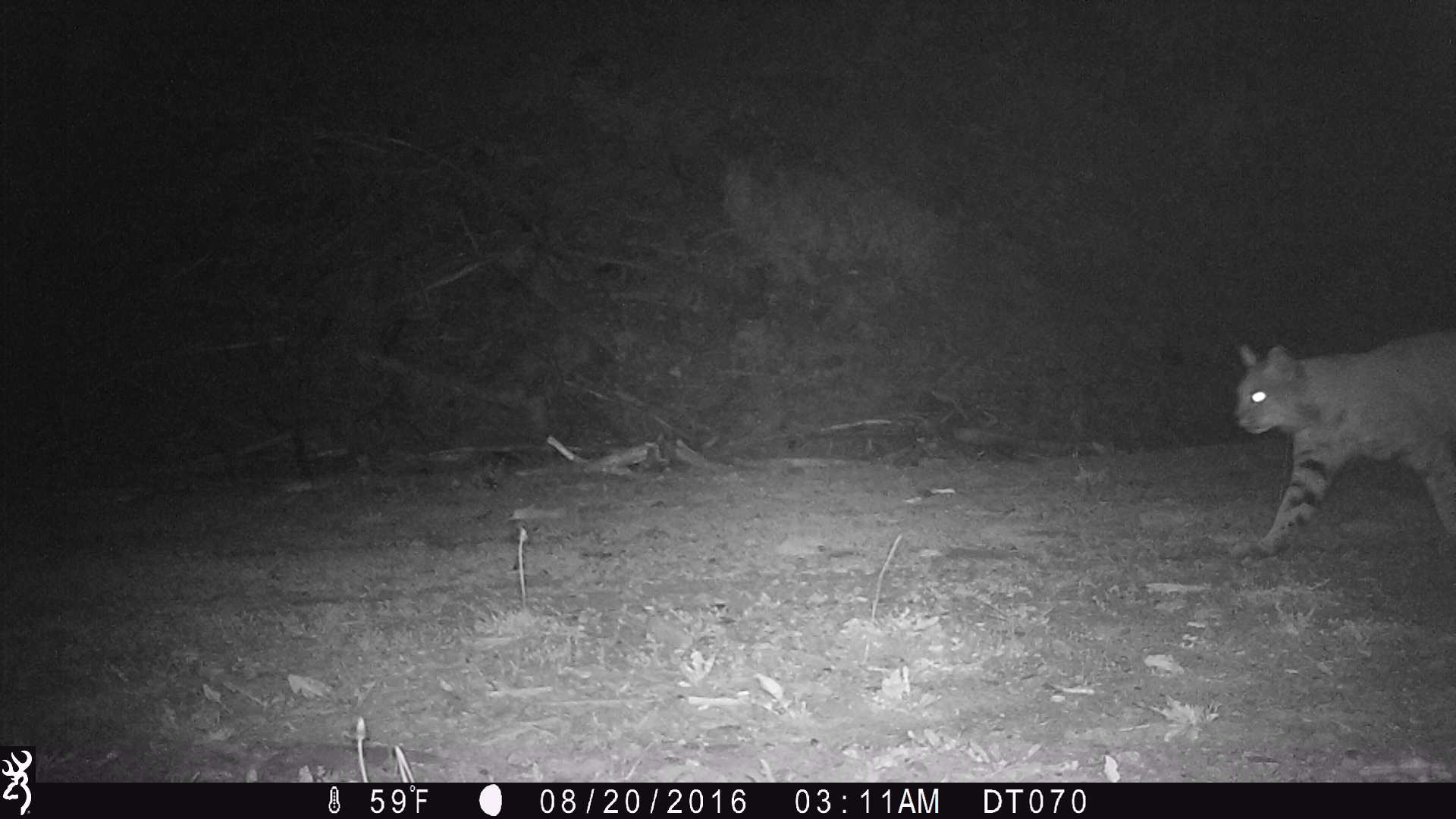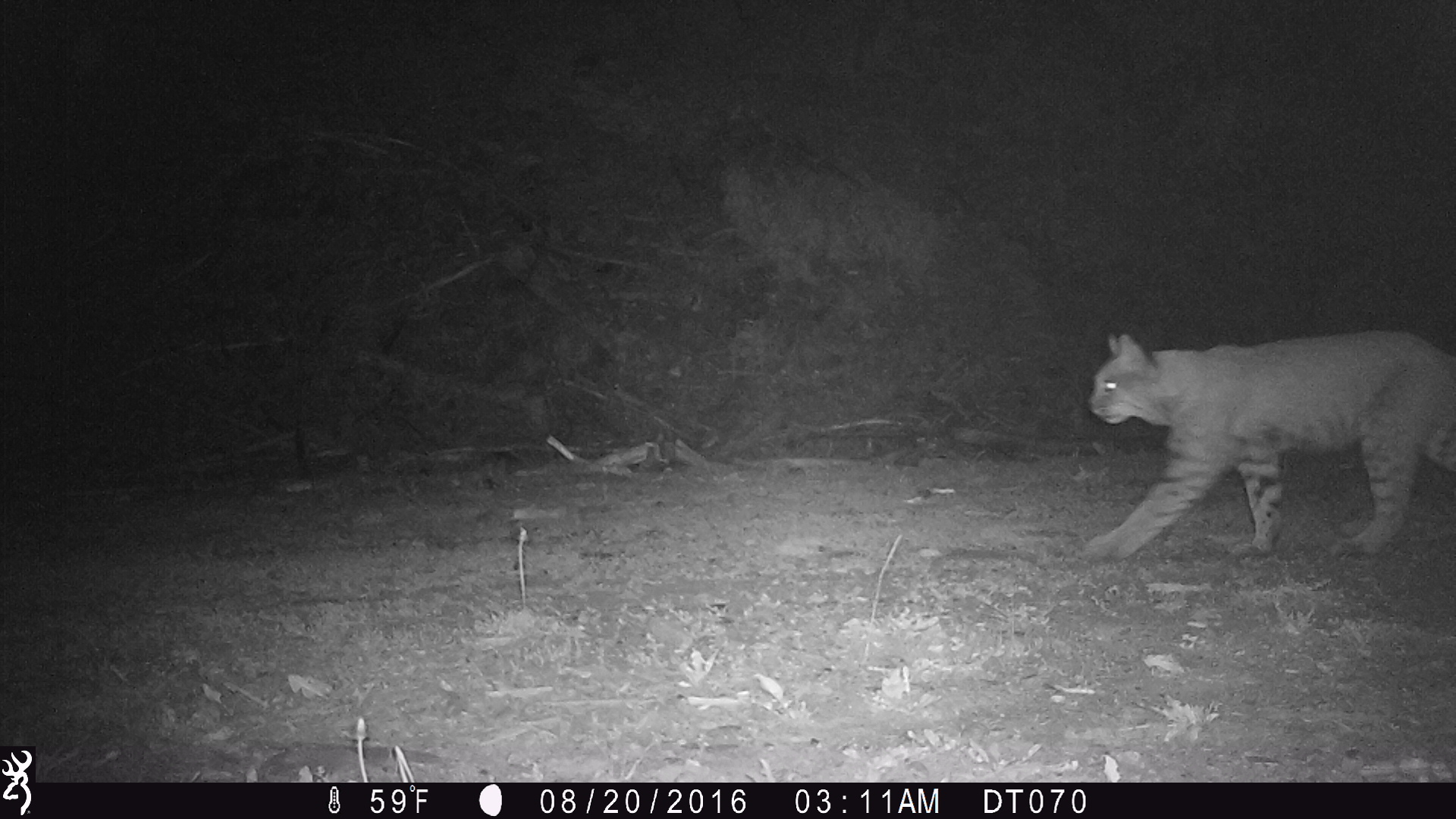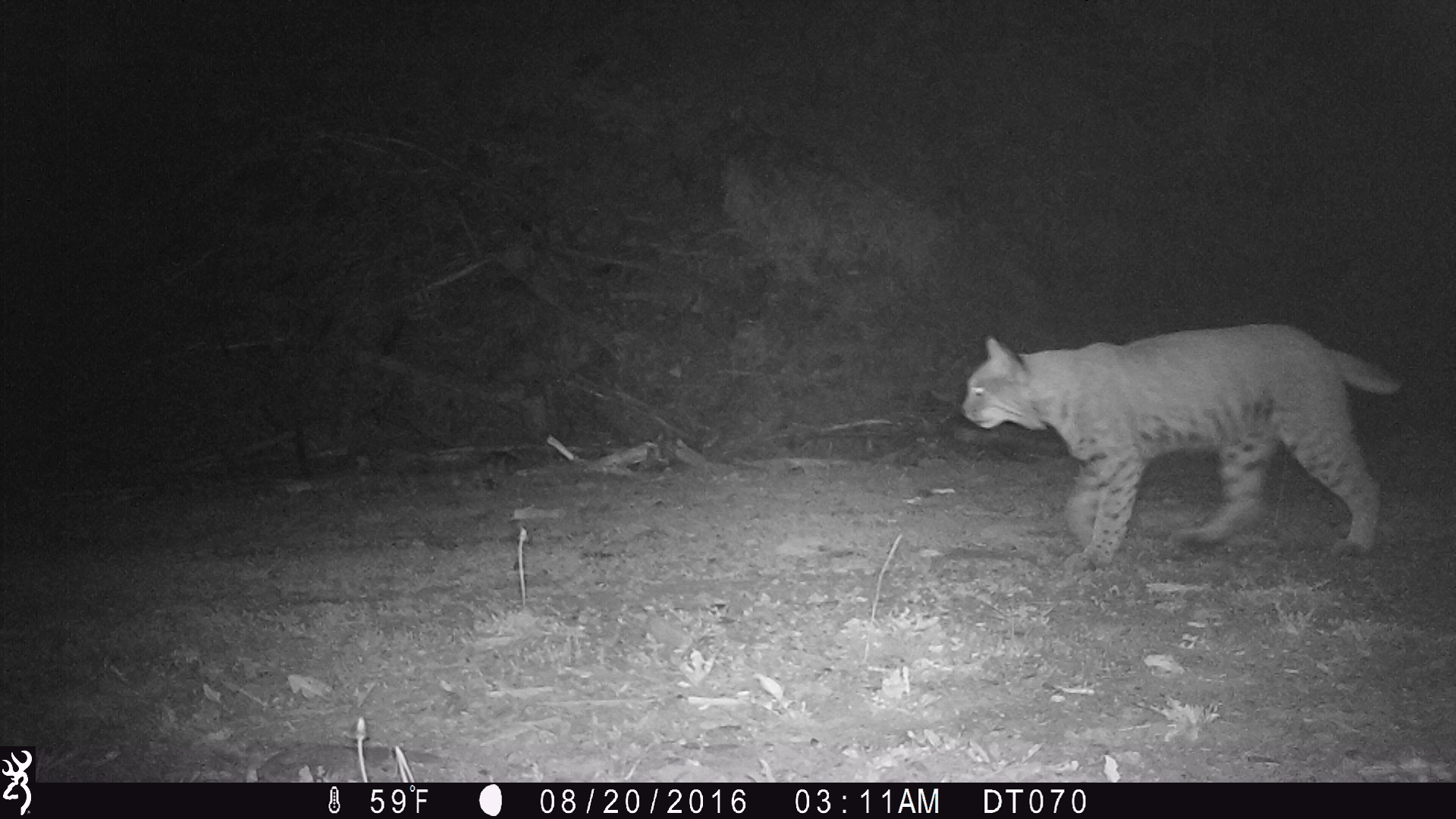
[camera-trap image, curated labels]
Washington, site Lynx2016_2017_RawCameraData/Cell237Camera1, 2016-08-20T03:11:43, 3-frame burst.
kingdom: Animalia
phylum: Chordata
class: Mammalia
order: Carnivora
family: Felidae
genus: Lynx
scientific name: Lynx rufus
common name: bobcat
Lynx rufus (bobcat). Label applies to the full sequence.